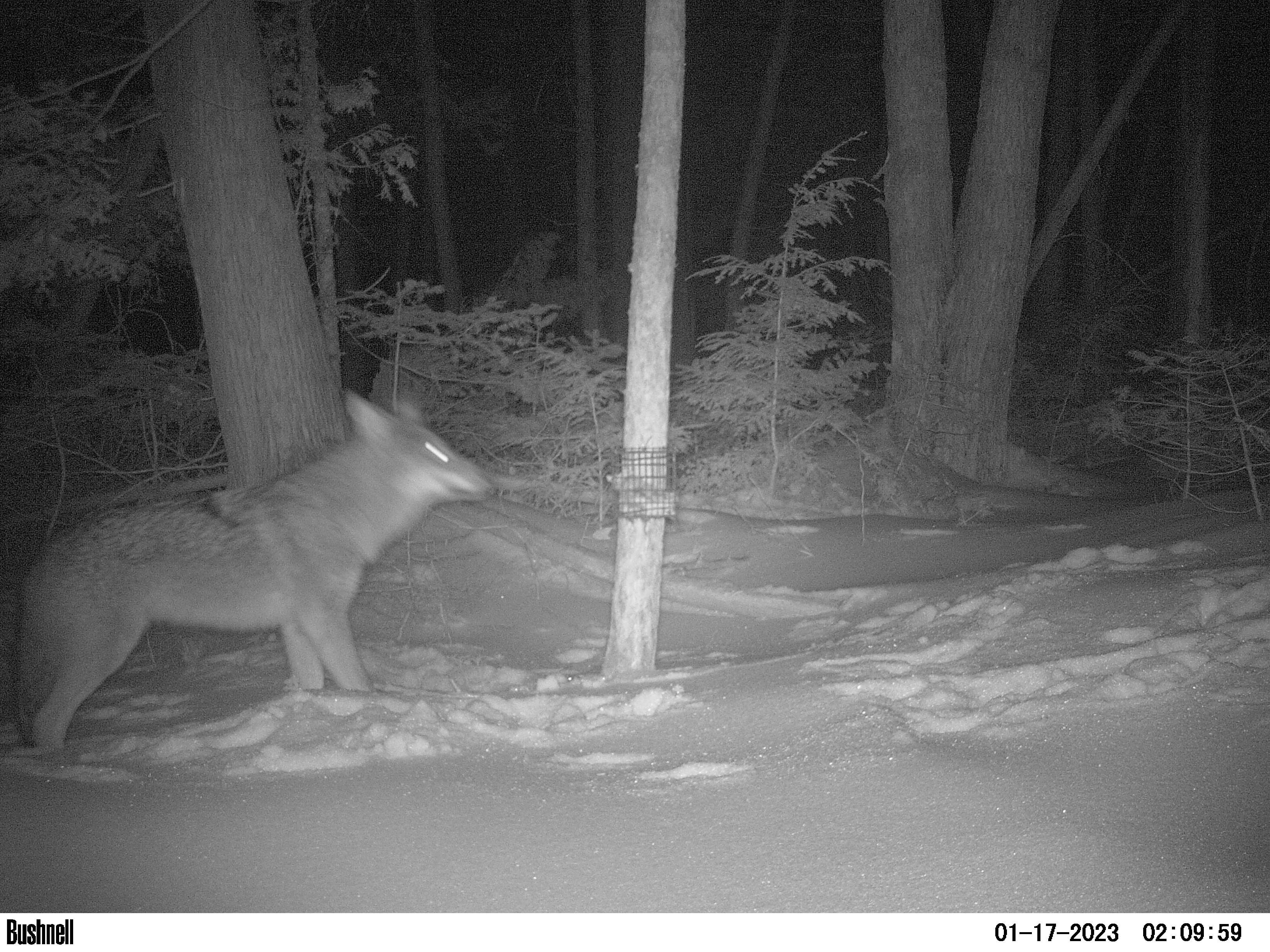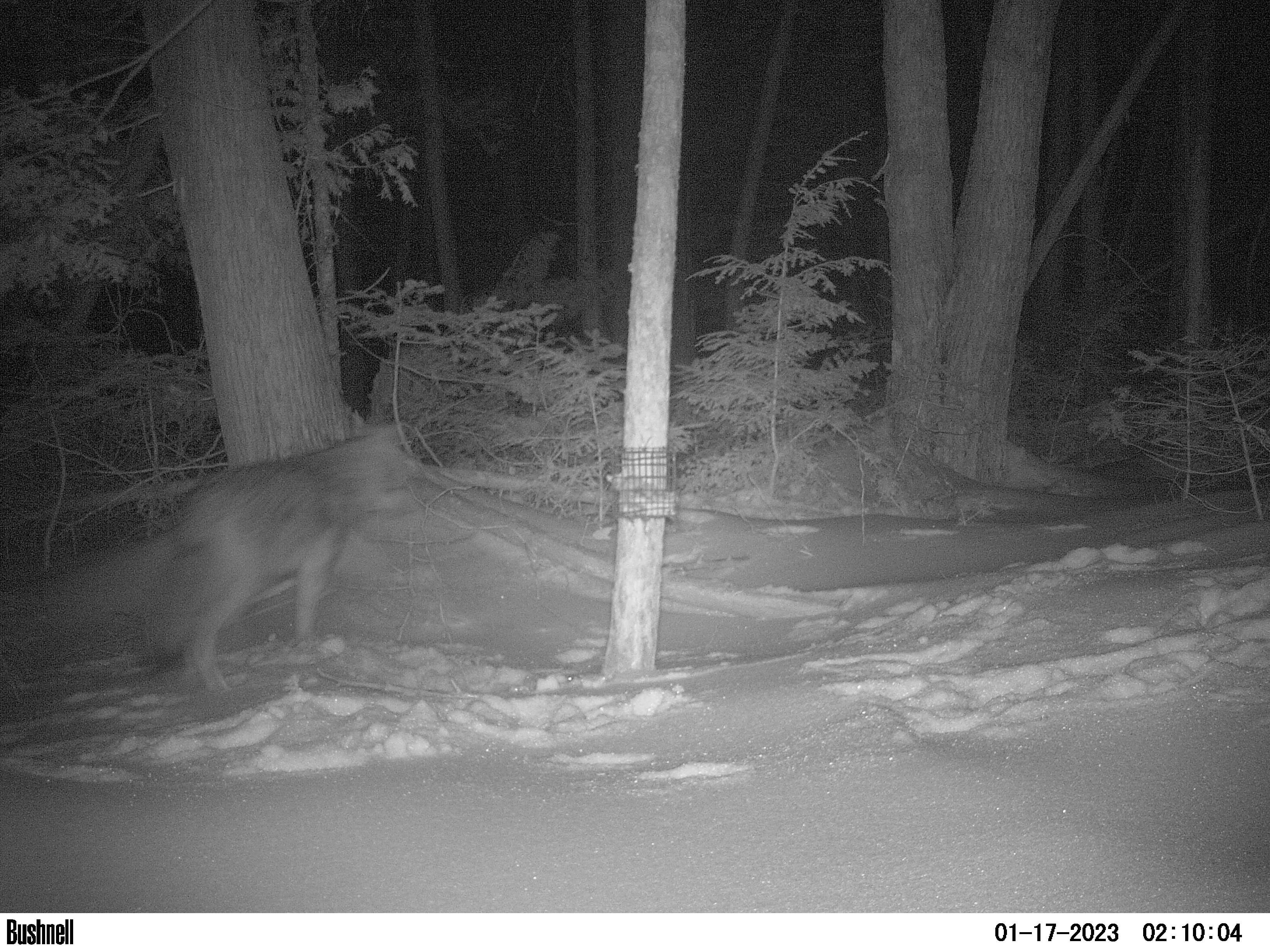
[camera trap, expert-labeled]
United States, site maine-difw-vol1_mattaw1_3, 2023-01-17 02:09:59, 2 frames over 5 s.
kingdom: Animalia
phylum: Chordata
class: Mammalia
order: Carnivora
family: Canidae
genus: Canis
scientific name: Canis latrans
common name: coyote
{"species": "coyote (Canis latrans)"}